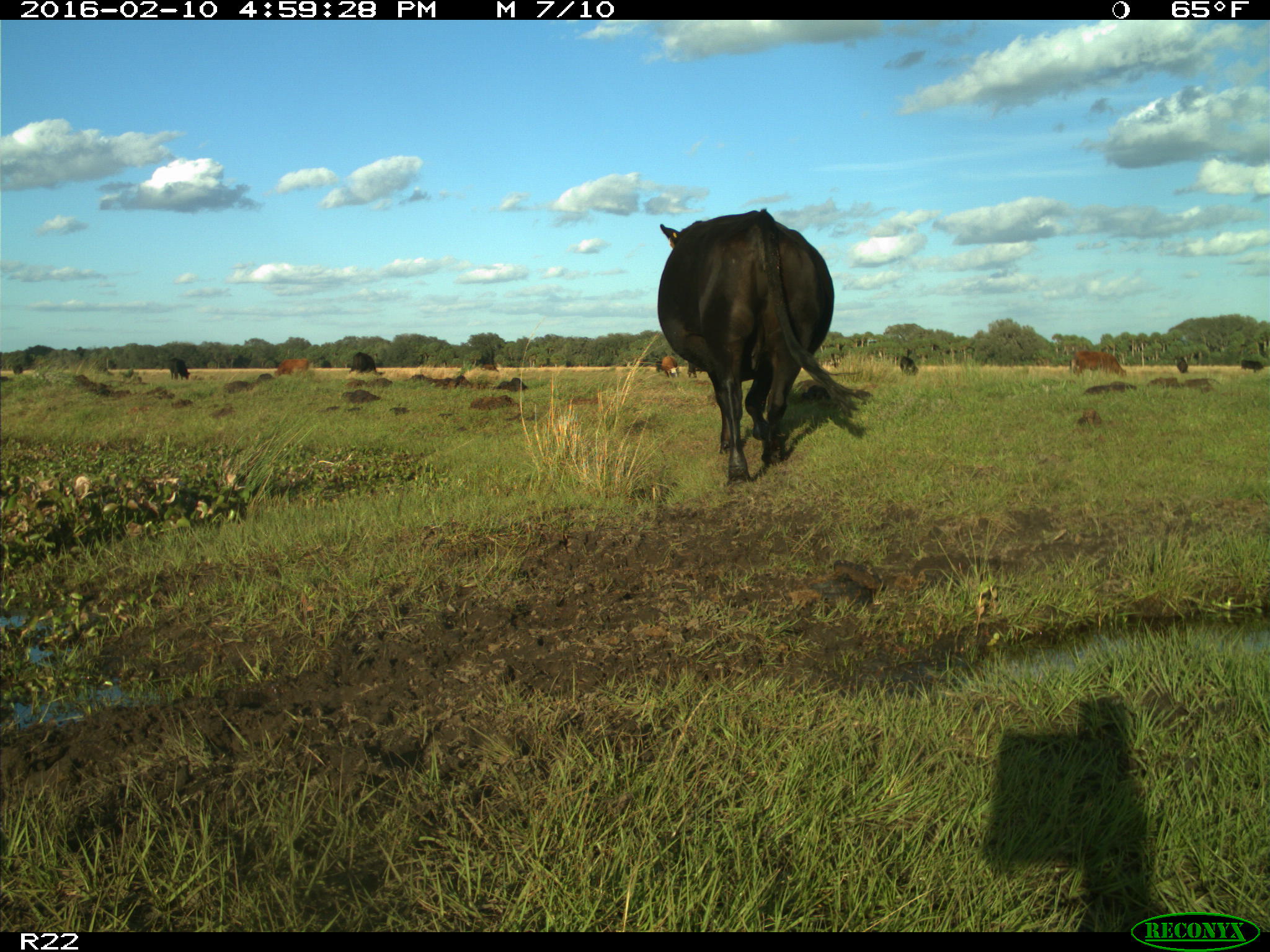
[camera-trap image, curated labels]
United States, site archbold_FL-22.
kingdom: Animalia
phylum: Chordata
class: Mammalia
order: Artiodactyla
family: Bovidae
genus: Bos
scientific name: Bos taurus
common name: domestic cow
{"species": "Bos taurus (domestic cow)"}